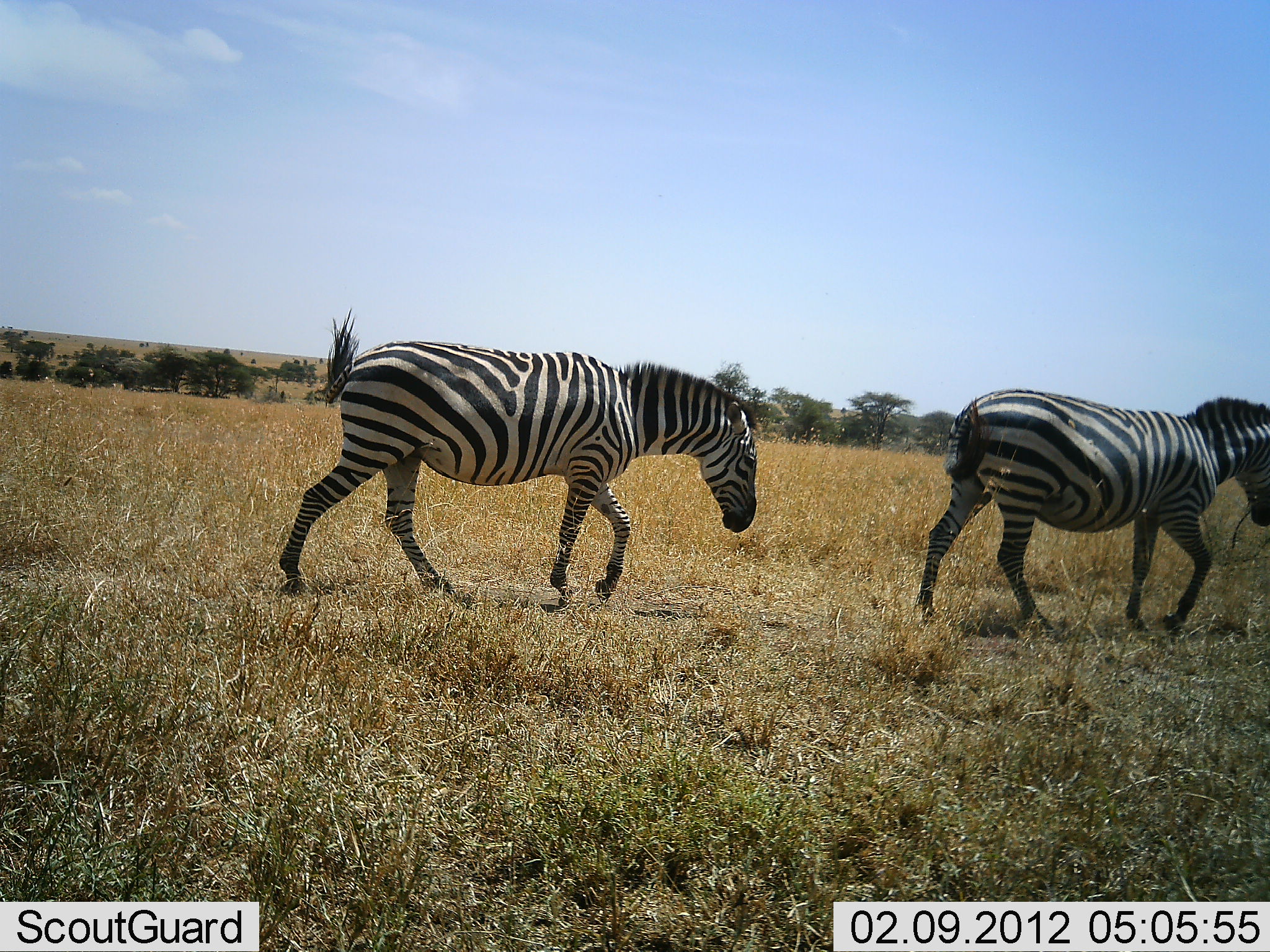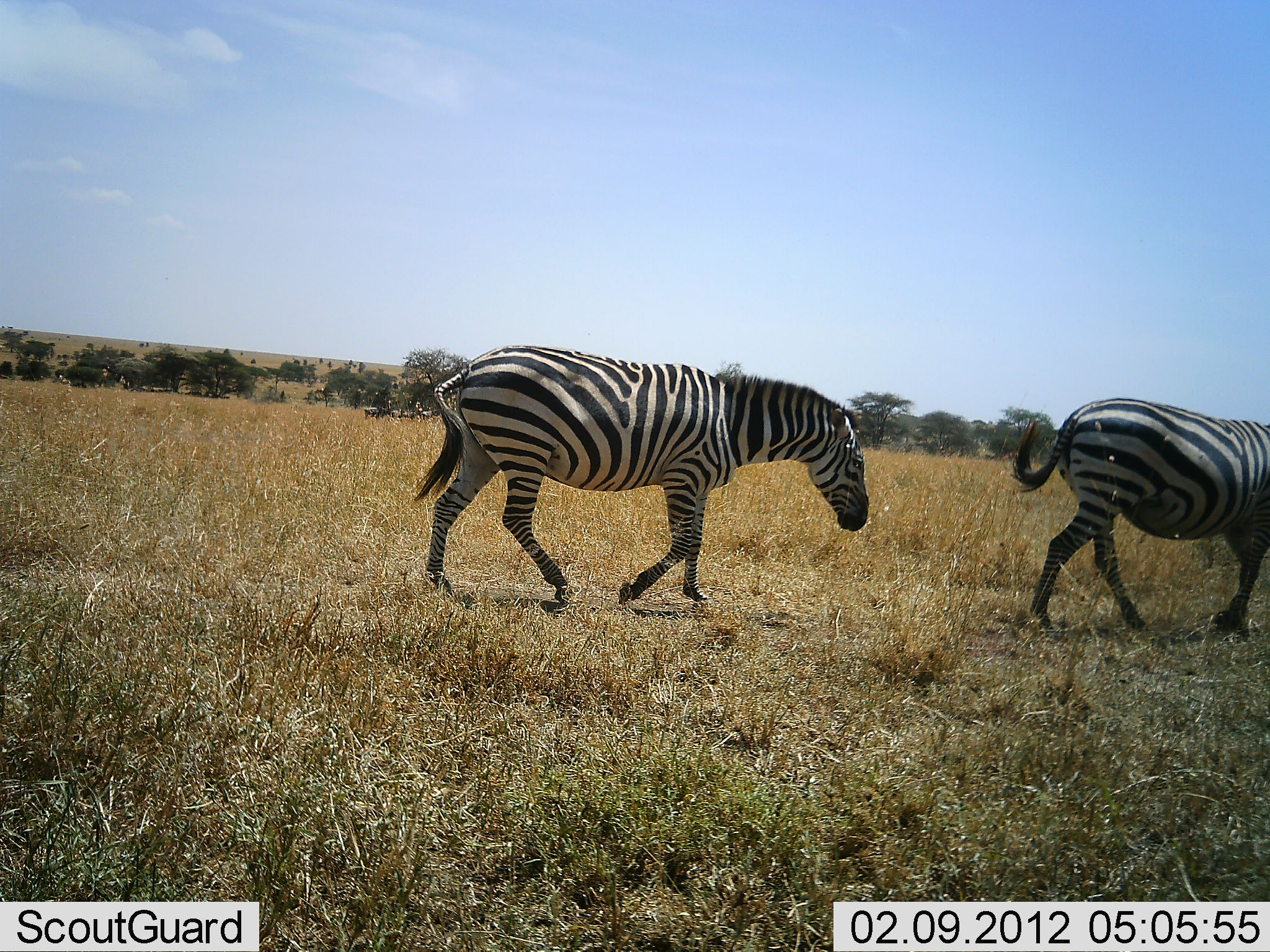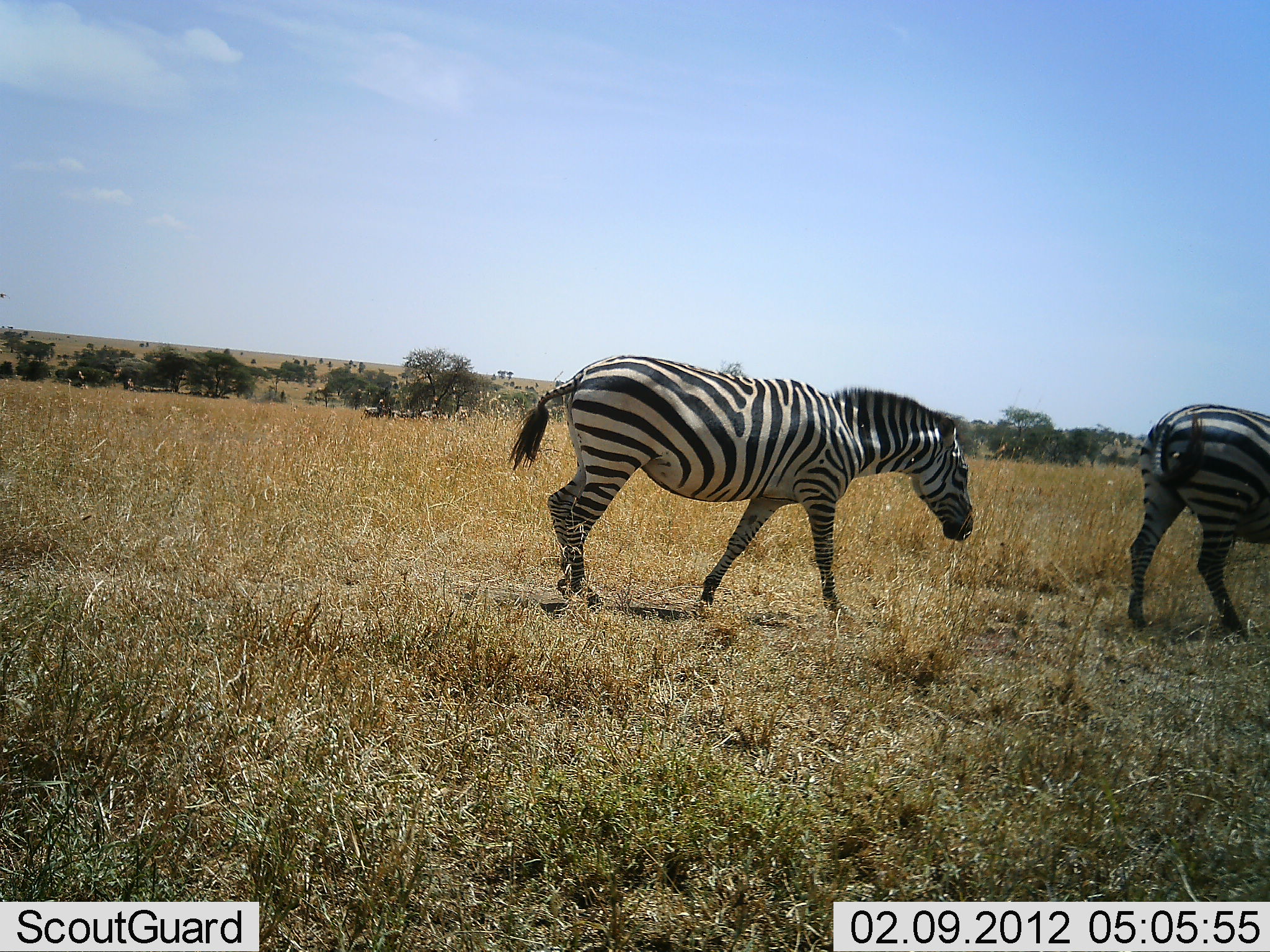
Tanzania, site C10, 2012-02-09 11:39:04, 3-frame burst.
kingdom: Animalia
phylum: Chordata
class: Mammalia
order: Perissodactyla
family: Equidae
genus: Equus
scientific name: Equus quagga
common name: plains zebra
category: zebra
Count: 2.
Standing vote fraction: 0%.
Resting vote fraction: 0%.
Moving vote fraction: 100%.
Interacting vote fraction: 0%.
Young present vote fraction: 0%.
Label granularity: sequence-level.